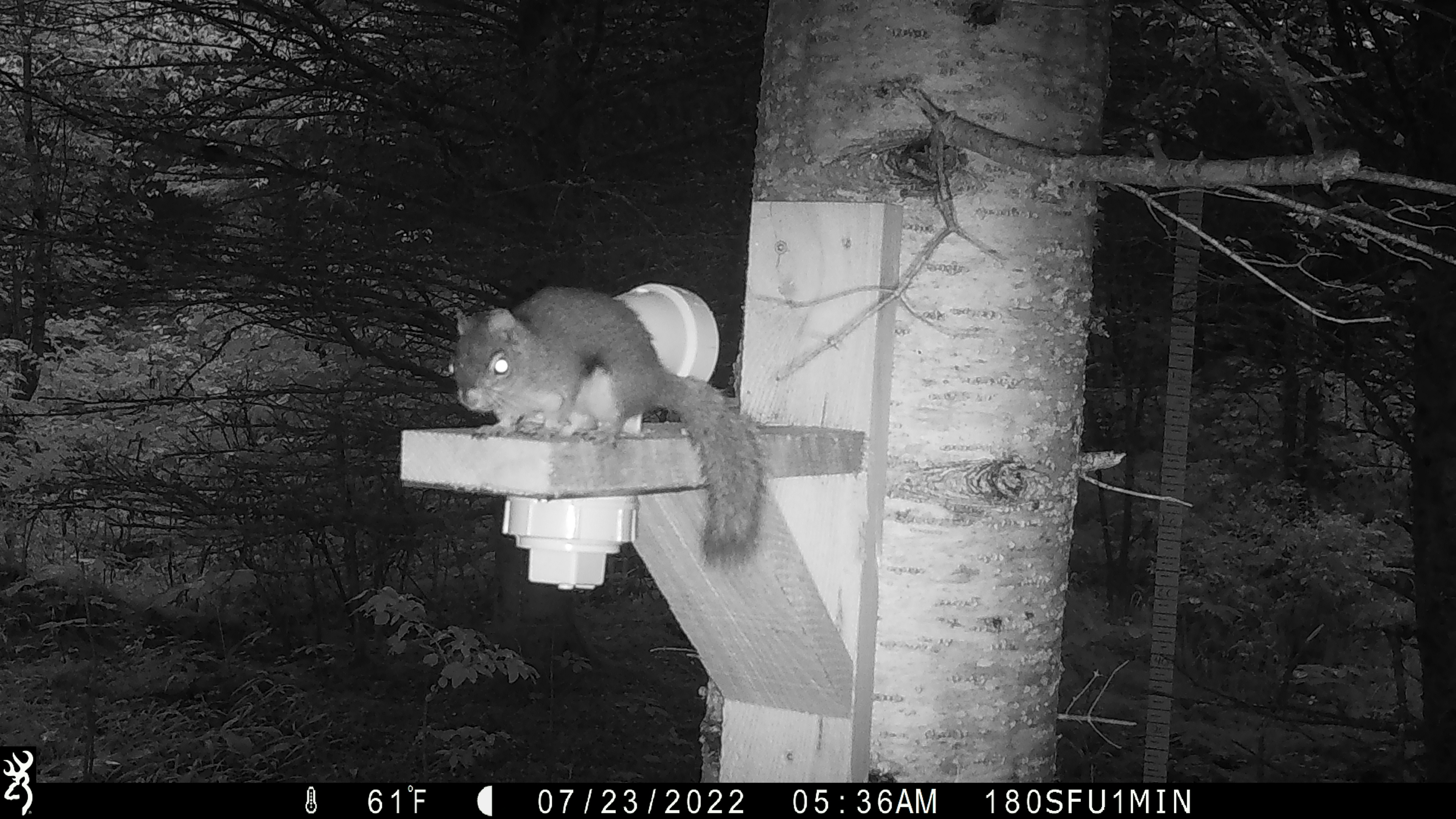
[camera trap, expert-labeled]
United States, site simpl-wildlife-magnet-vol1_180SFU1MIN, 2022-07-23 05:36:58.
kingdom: Animalia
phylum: Chordata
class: Mammalia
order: Rodentia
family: Sciuridae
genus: Tamiasciurus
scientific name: Tamiasciurus hudsonicus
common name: red squirrel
Red squirrel (Tamiasciurus hudsonicus).